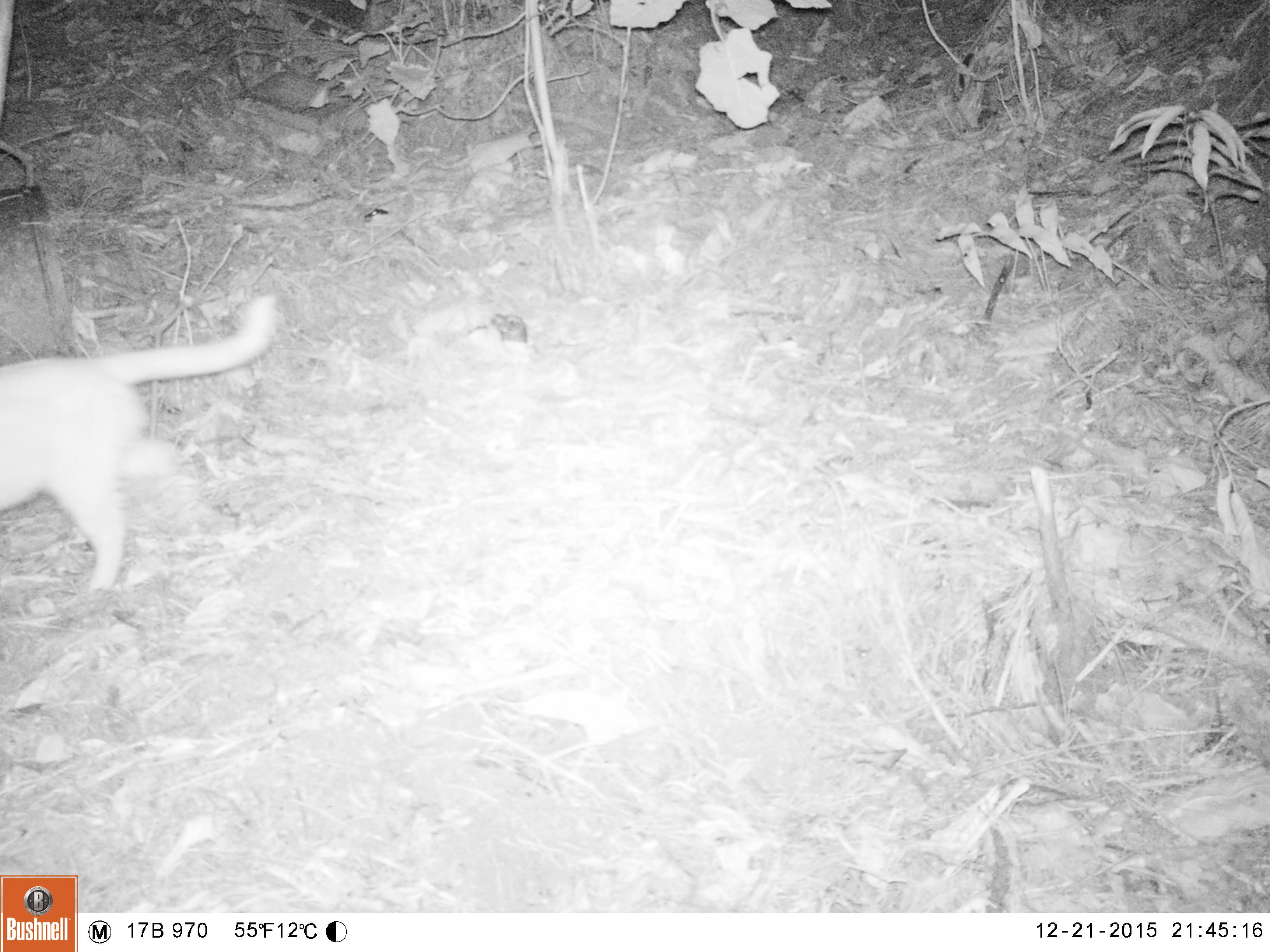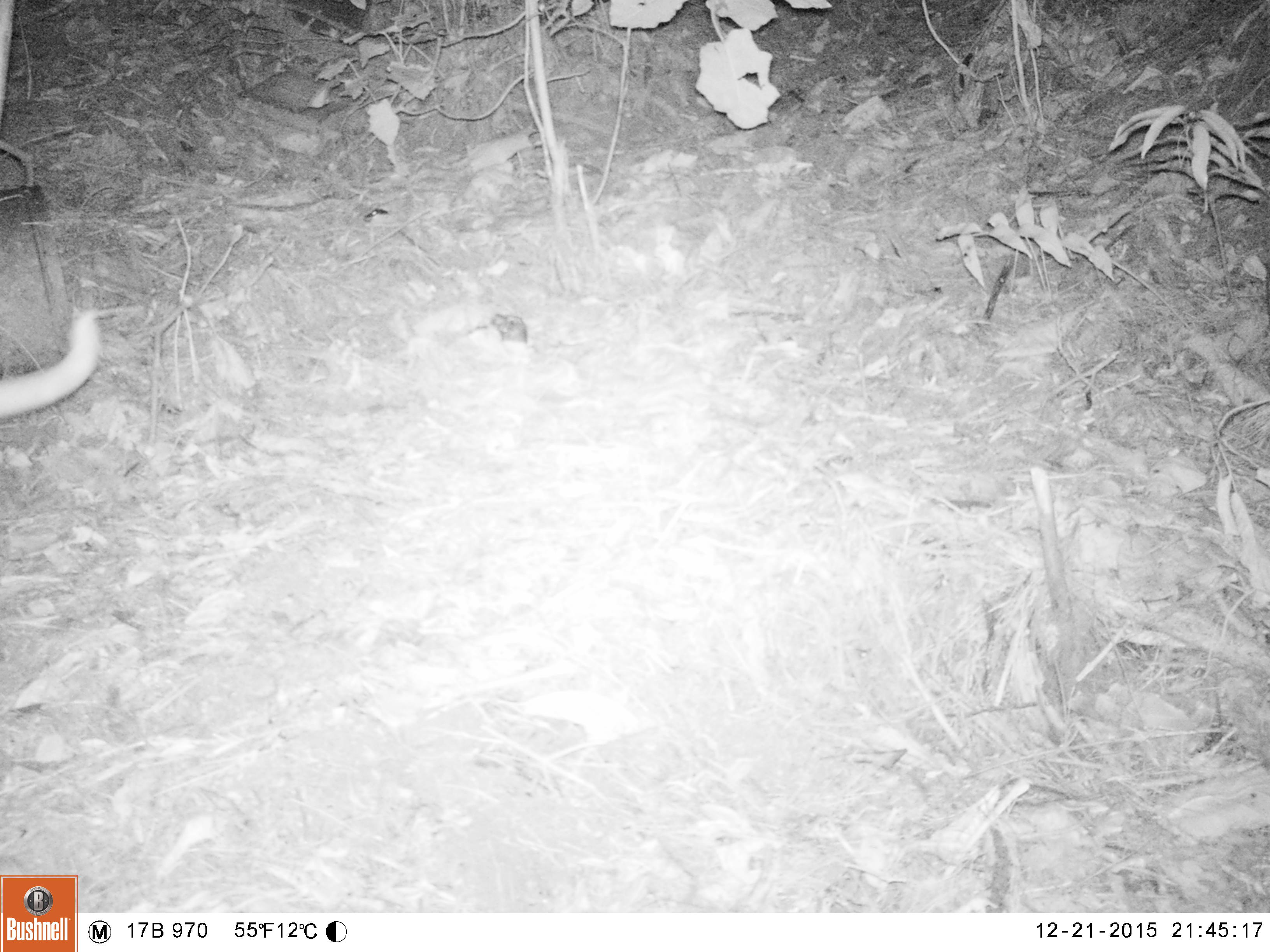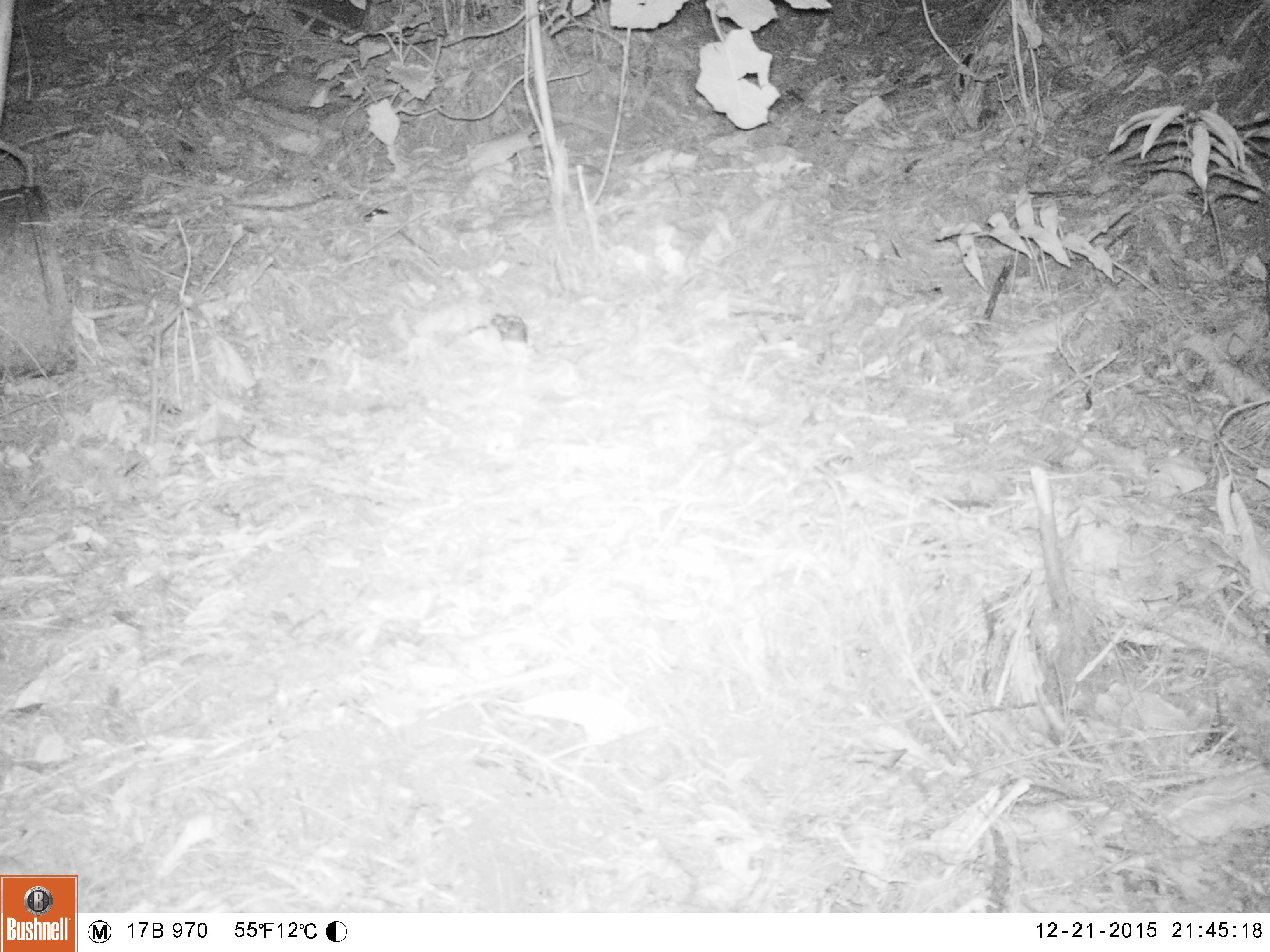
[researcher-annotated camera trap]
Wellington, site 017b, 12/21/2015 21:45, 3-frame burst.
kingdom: Animalia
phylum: Chordata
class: Mammalia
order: Carnivora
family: Felidae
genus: Felis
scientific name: Felis catus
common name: cat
Cat (Felis catus).